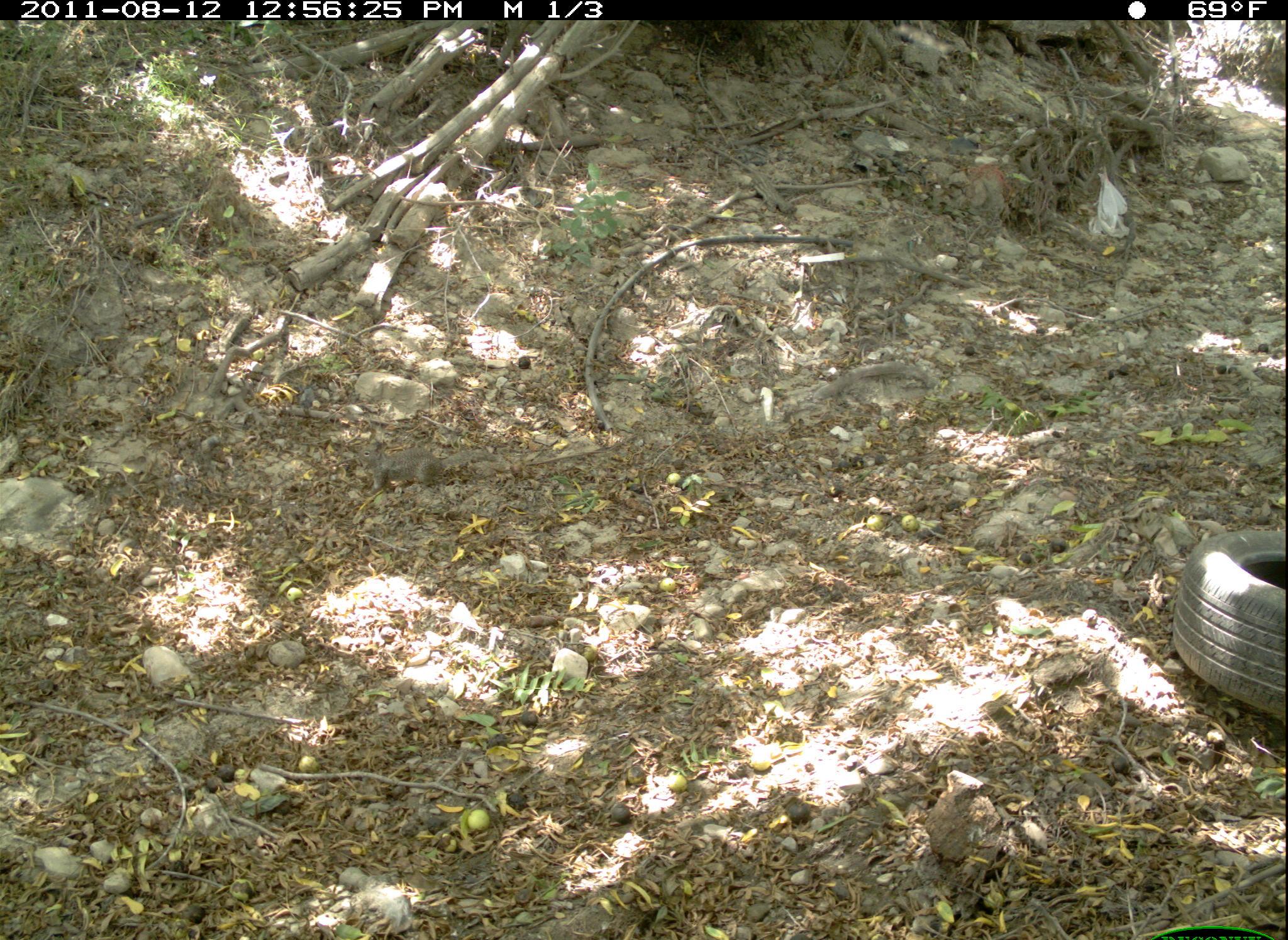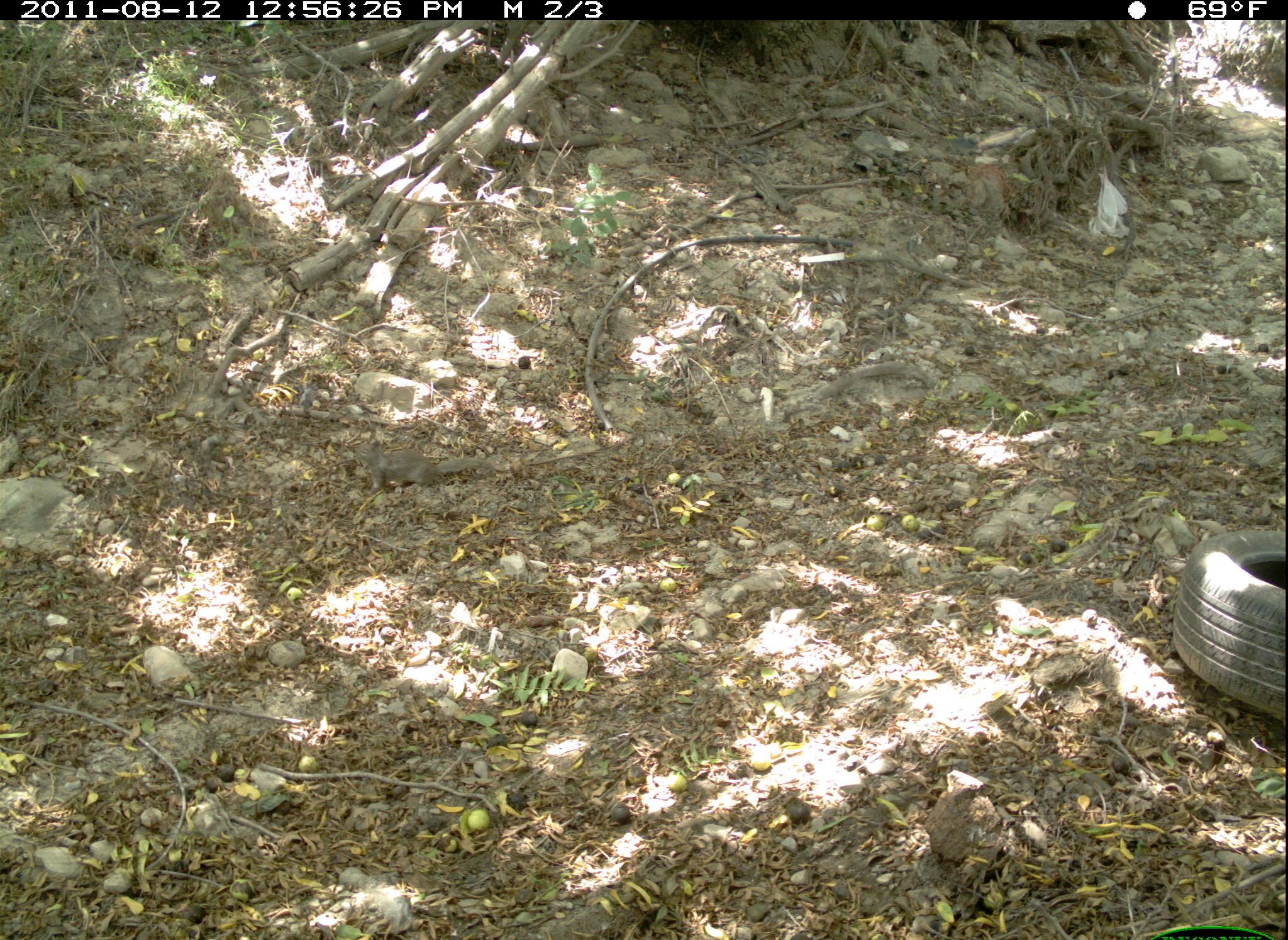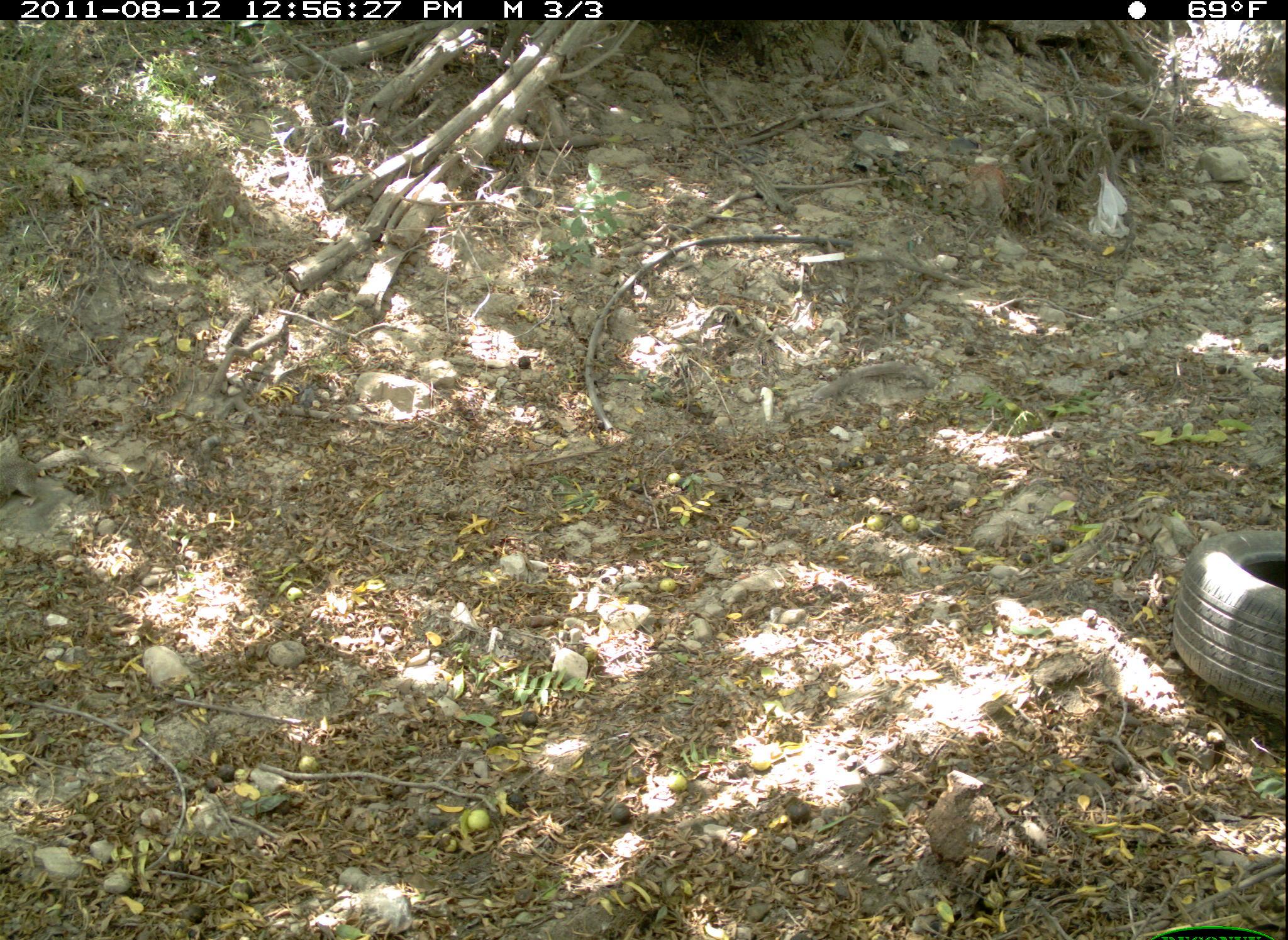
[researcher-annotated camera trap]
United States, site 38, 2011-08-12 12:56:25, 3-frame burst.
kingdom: Animalia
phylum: Chordata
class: Mammalia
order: Rodentia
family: Sciuridae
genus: Sciurus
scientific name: Sciurus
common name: squirrel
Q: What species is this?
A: Squirrel (Sciurus).